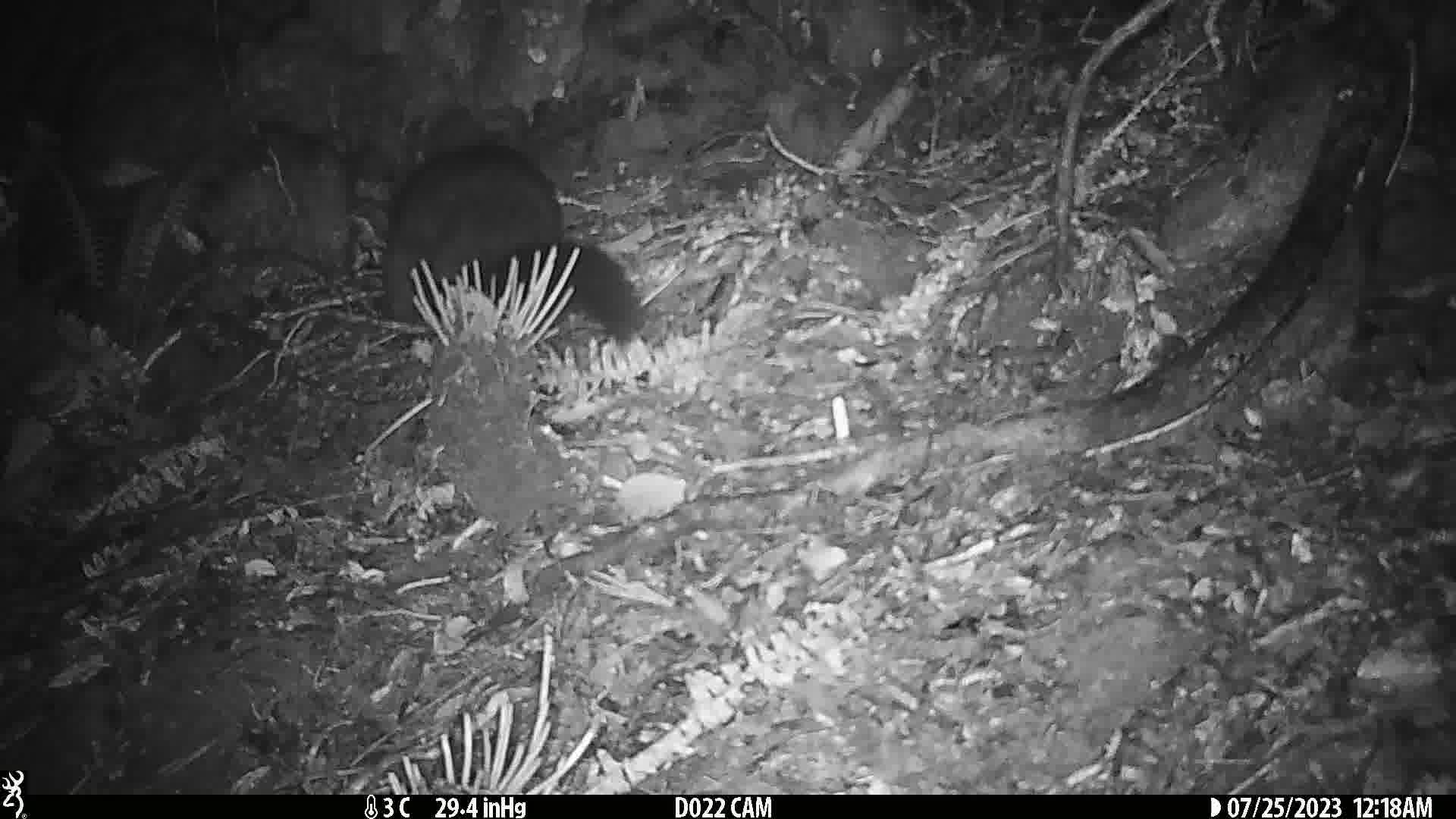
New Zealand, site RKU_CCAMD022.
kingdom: Animalia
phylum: Chordata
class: Mammalia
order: Diprotodontia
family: Phalangeridae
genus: Trichosurus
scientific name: Trichosurus vulpecula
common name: common brushtail possum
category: possum